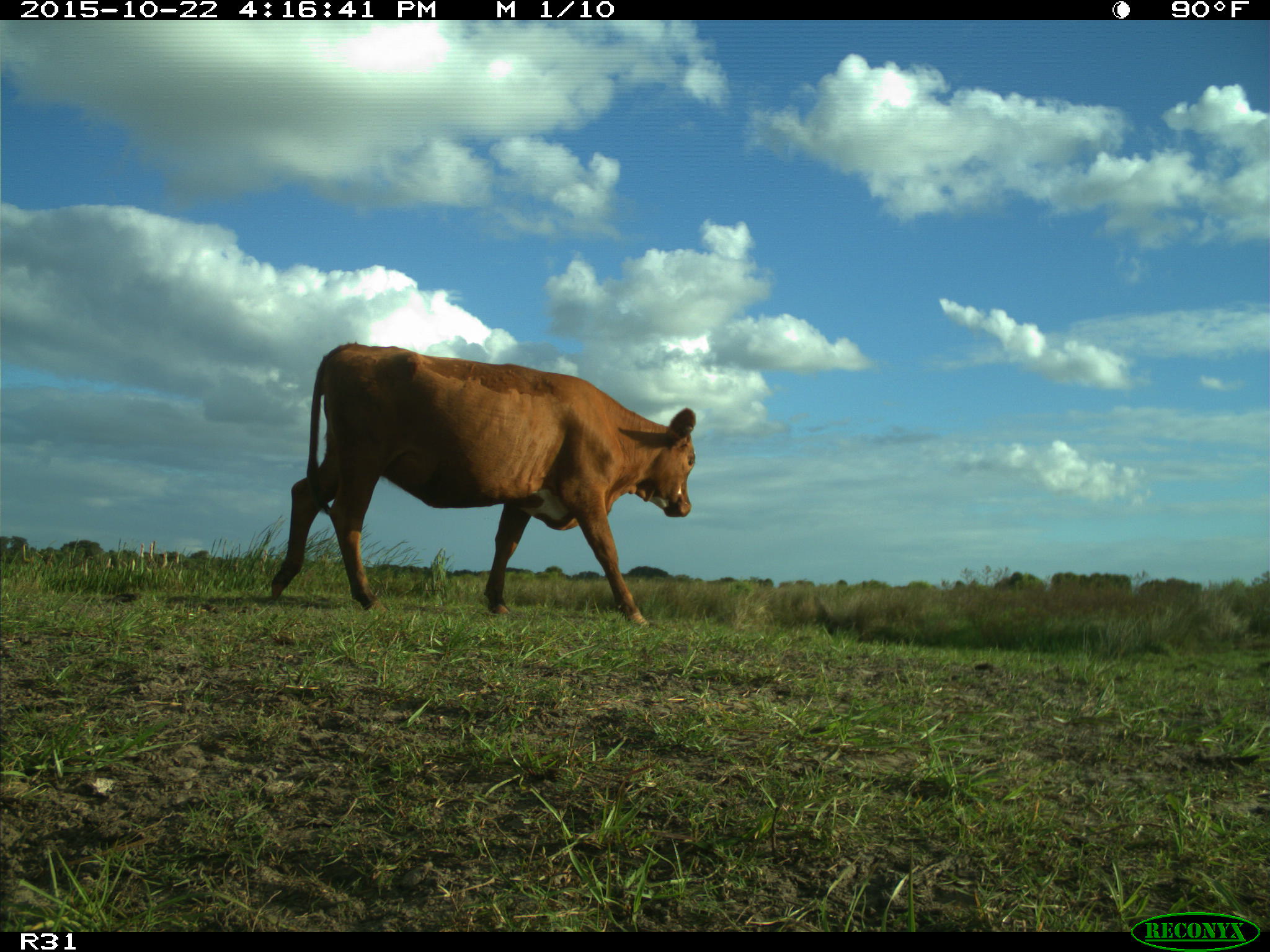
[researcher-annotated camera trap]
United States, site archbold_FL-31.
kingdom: Animalia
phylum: Chordata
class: Mammalia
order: Artiodactyla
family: Bovidae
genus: Bos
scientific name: Bos taurus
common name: domestic cow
Bos taurus (domestic cow).